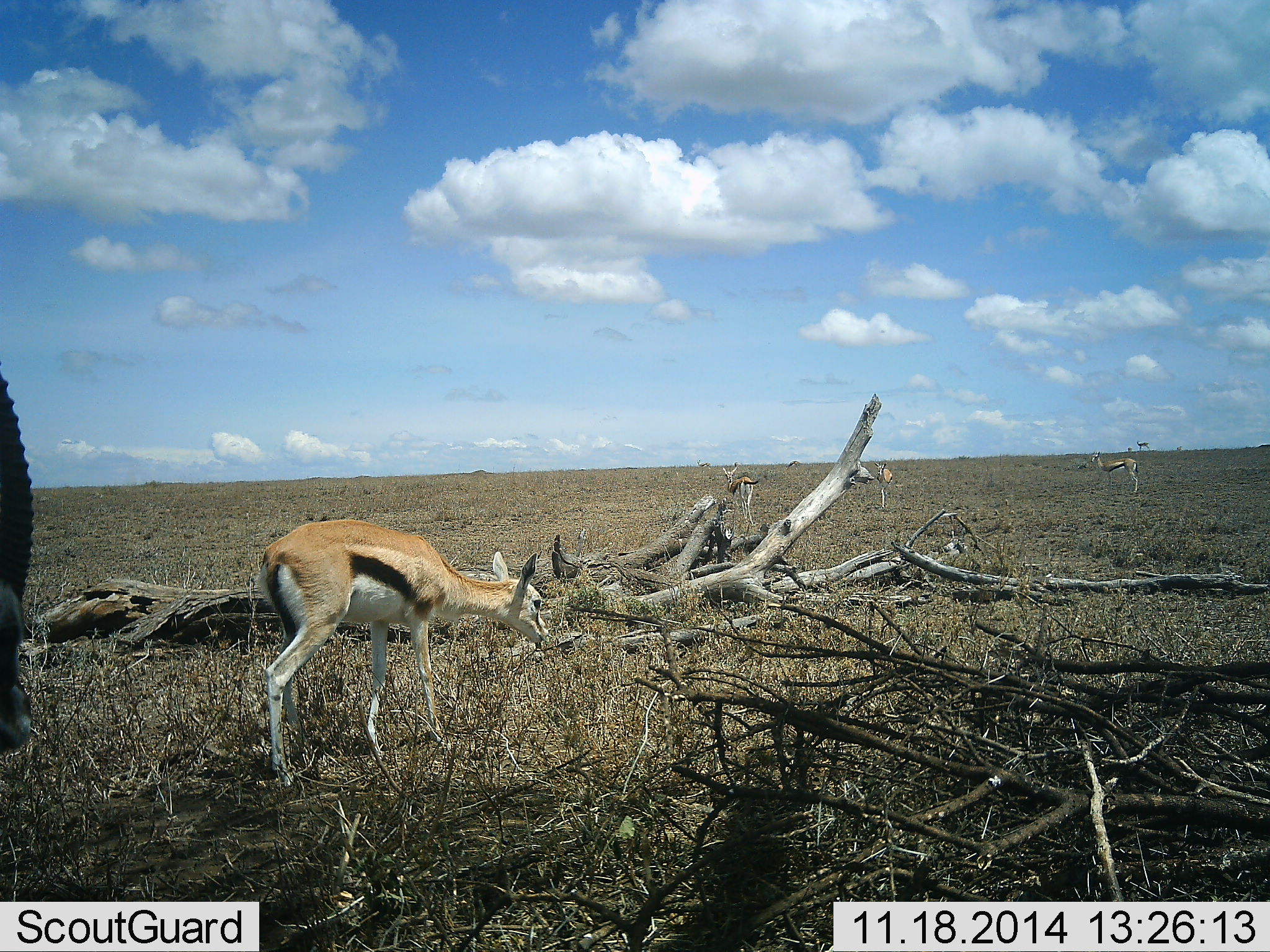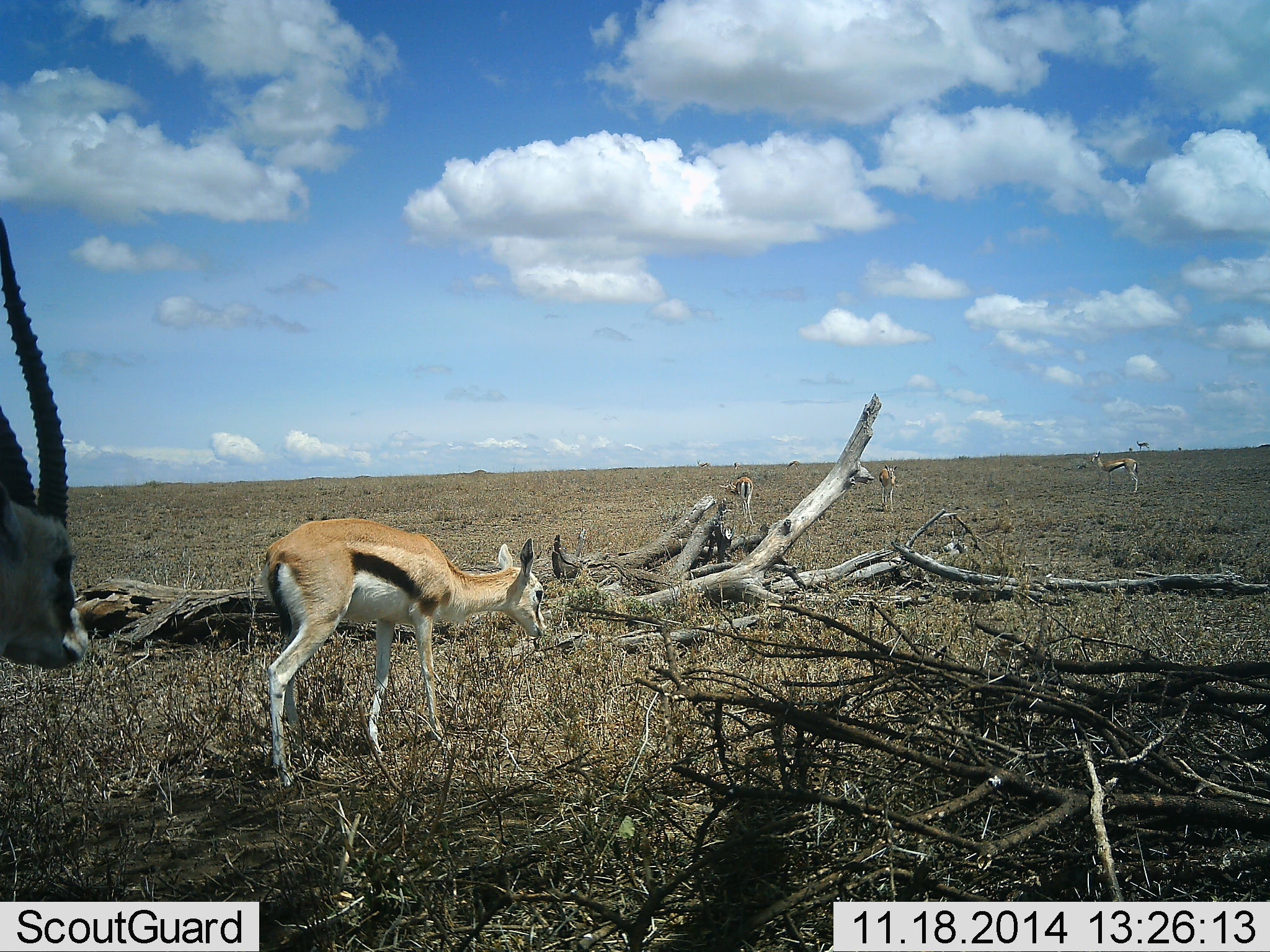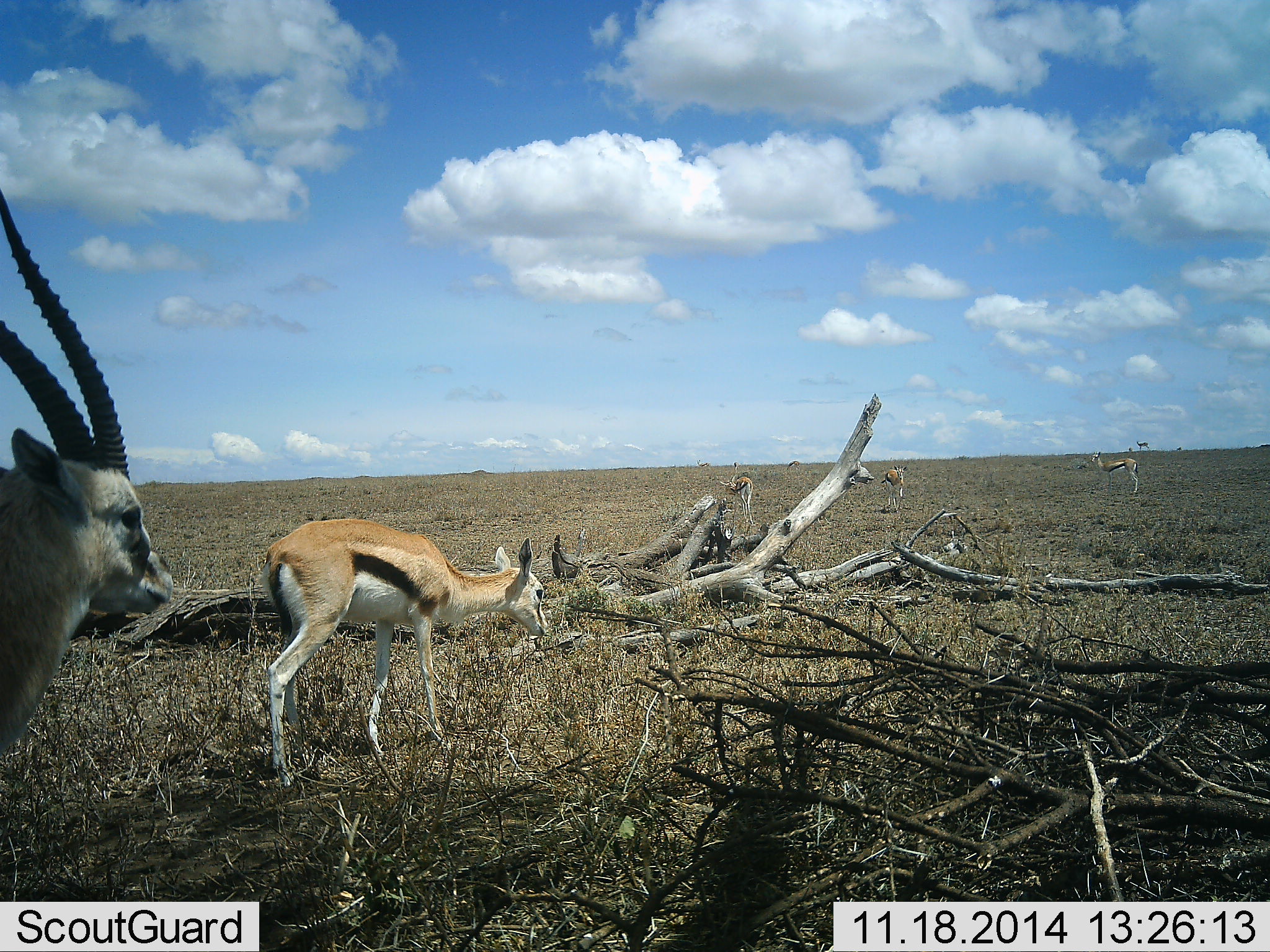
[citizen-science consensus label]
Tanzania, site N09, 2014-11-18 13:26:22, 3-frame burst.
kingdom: Animalia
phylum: Chordata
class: Mammalia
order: Artiodactyla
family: Bovidae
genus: Eudorcas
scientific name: Eudorcas thomsonii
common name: thomson's gazelle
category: gazellethomsons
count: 5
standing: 70%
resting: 0%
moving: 60%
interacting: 10%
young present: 0%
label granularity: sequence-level